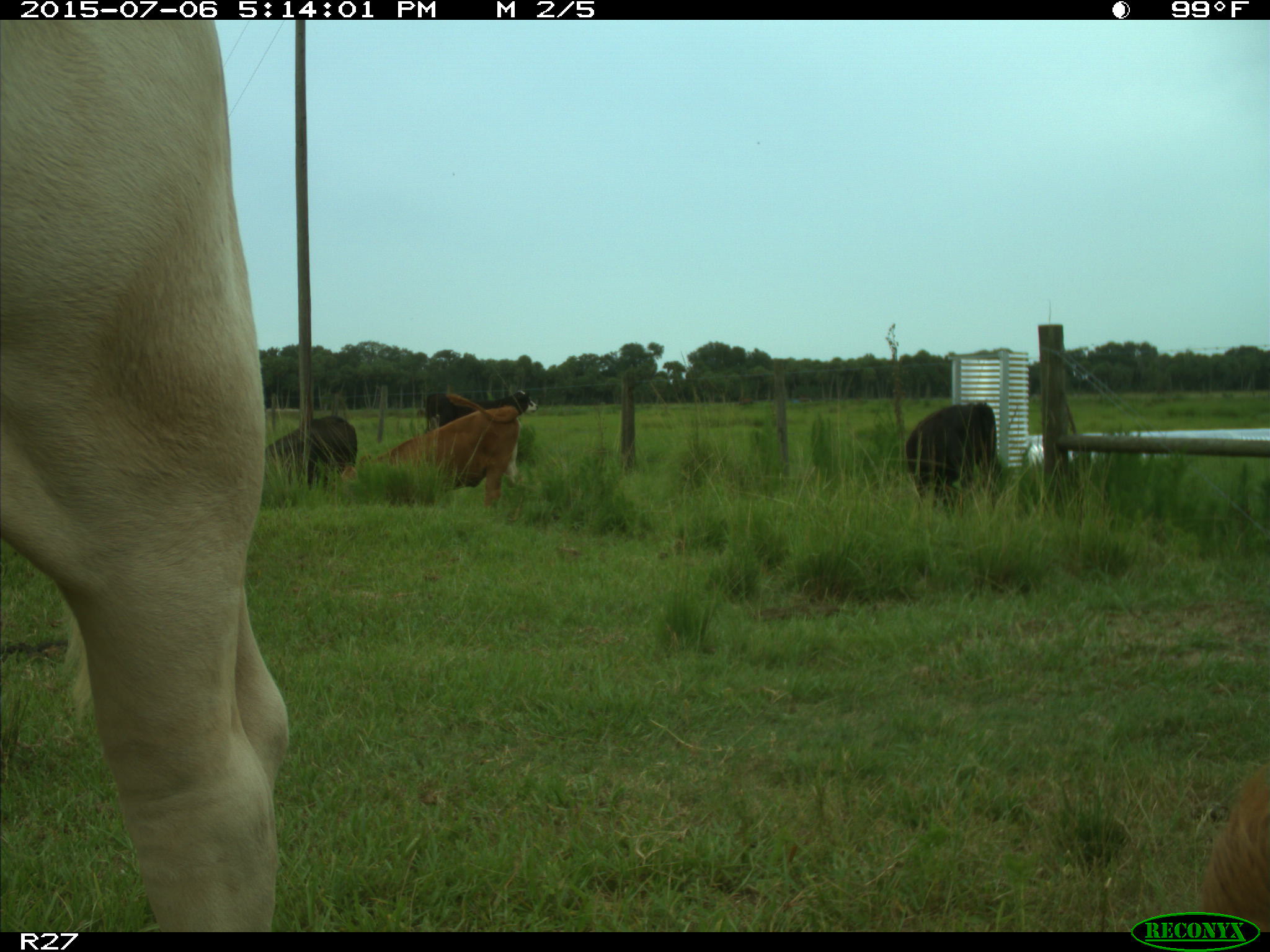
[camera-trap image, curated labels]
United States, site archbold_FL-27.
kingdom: Animalia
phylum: Chordata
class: Mammalia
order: Artiodactyla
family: Bovidae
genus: Bos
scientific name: Bos taurus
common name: domestic cow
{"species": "Bos taurus (domestic cow)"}